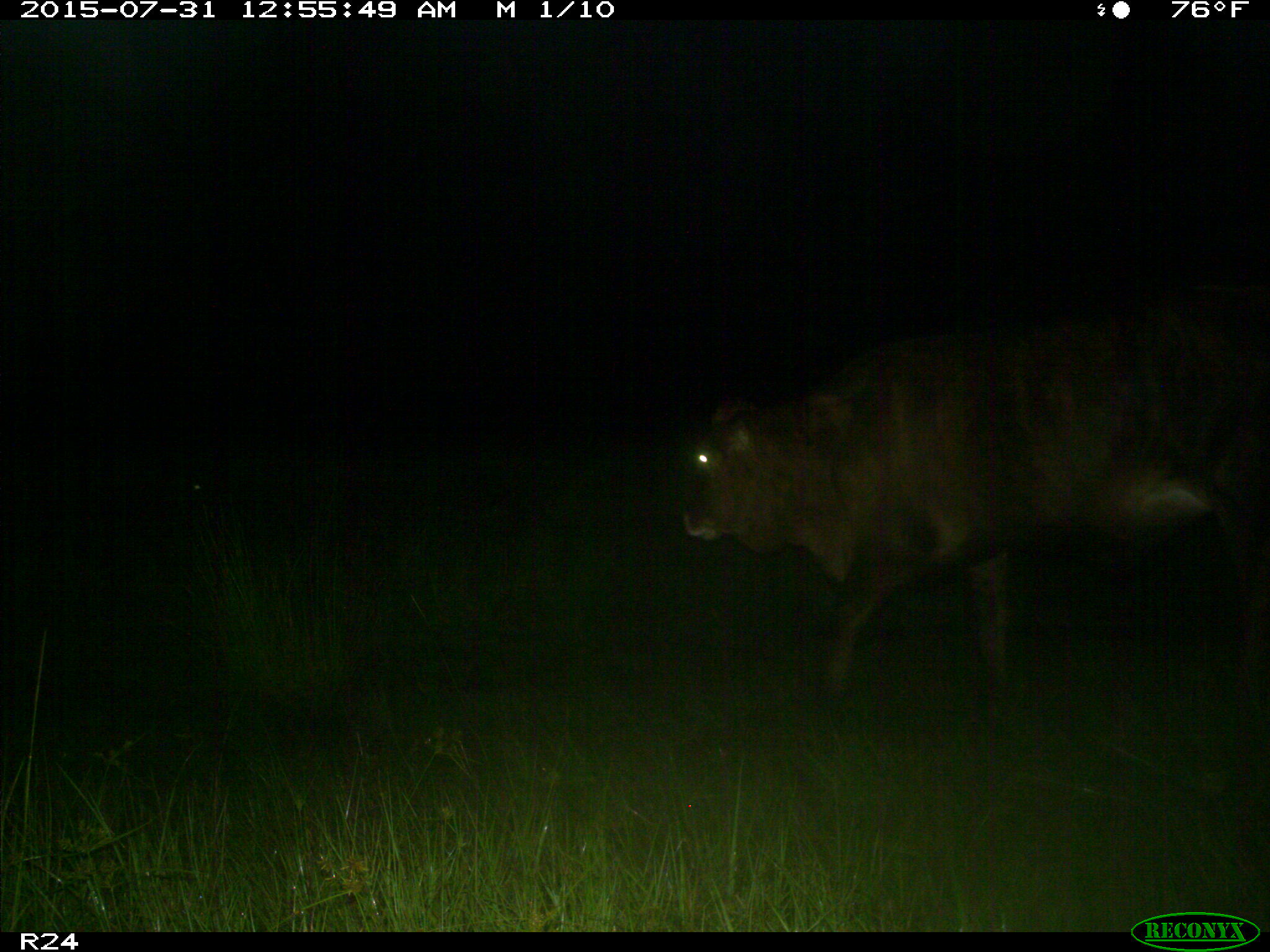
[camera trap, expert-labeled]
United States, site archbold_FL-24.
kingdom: Animalia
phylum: Chordata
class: Mammalia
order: Artiodactyla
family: Bovidae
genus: Bos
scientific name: Bos taurus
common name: domestic cow